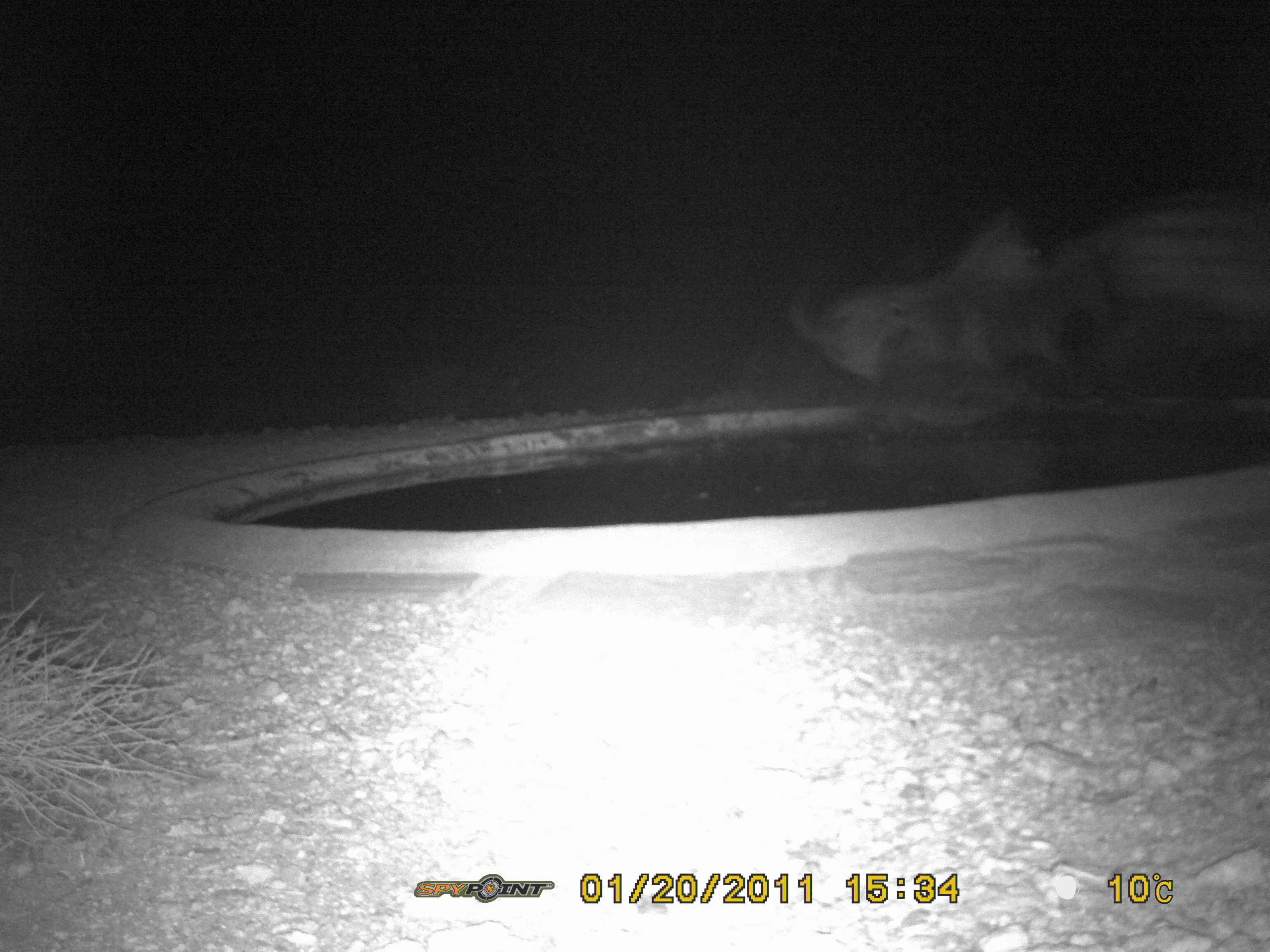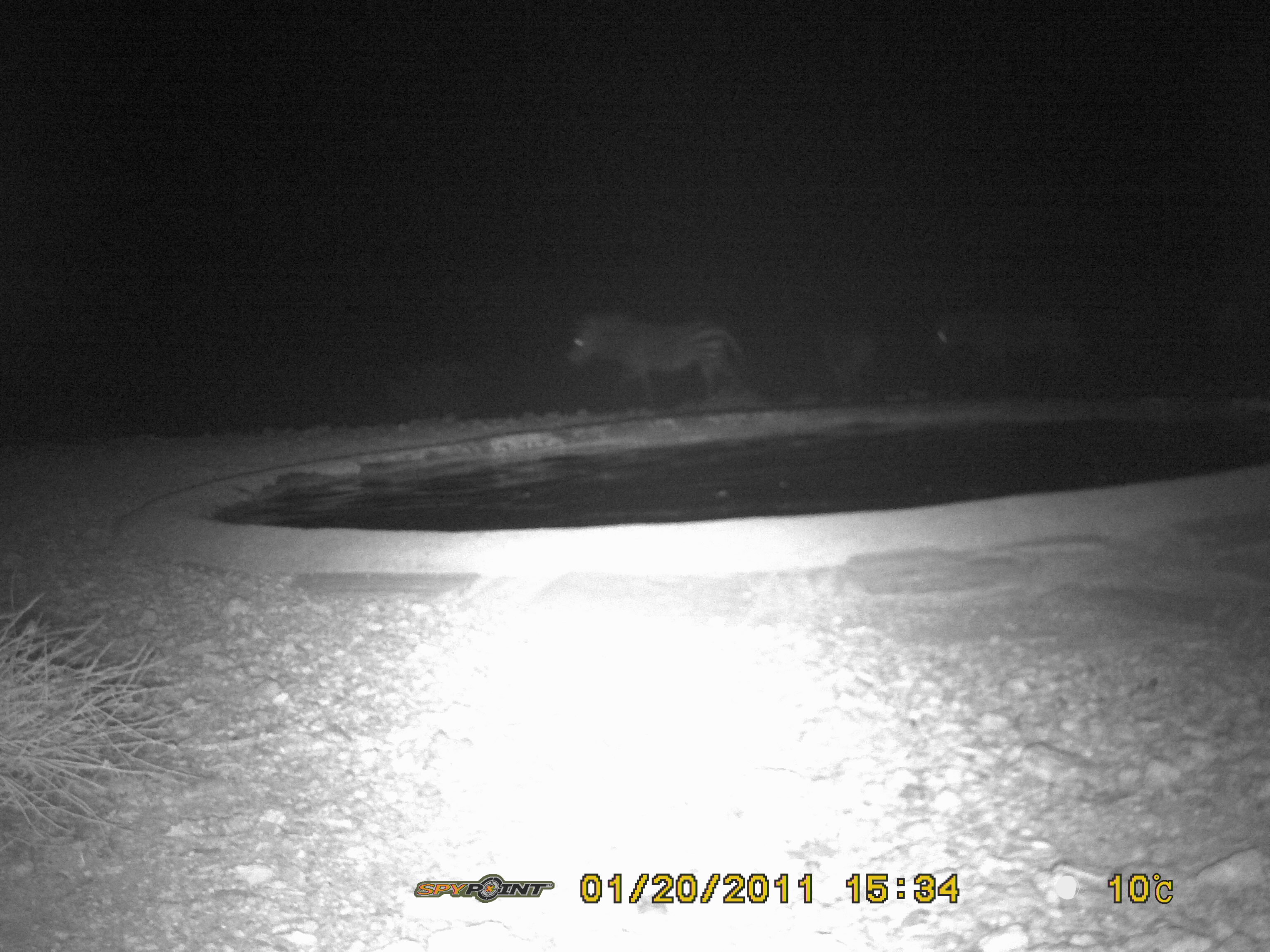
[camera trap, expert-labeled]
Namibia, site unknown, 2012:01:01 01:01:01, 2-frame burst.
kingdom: Animalia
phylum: Chordata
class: Mammalia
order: Perissodactyla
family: Equidae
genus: Equus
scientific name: Equus zebra hartmannae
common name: hartmann's mountain zebra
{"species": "Equus zebra hartmannae (hartmann's mountain zebra)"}